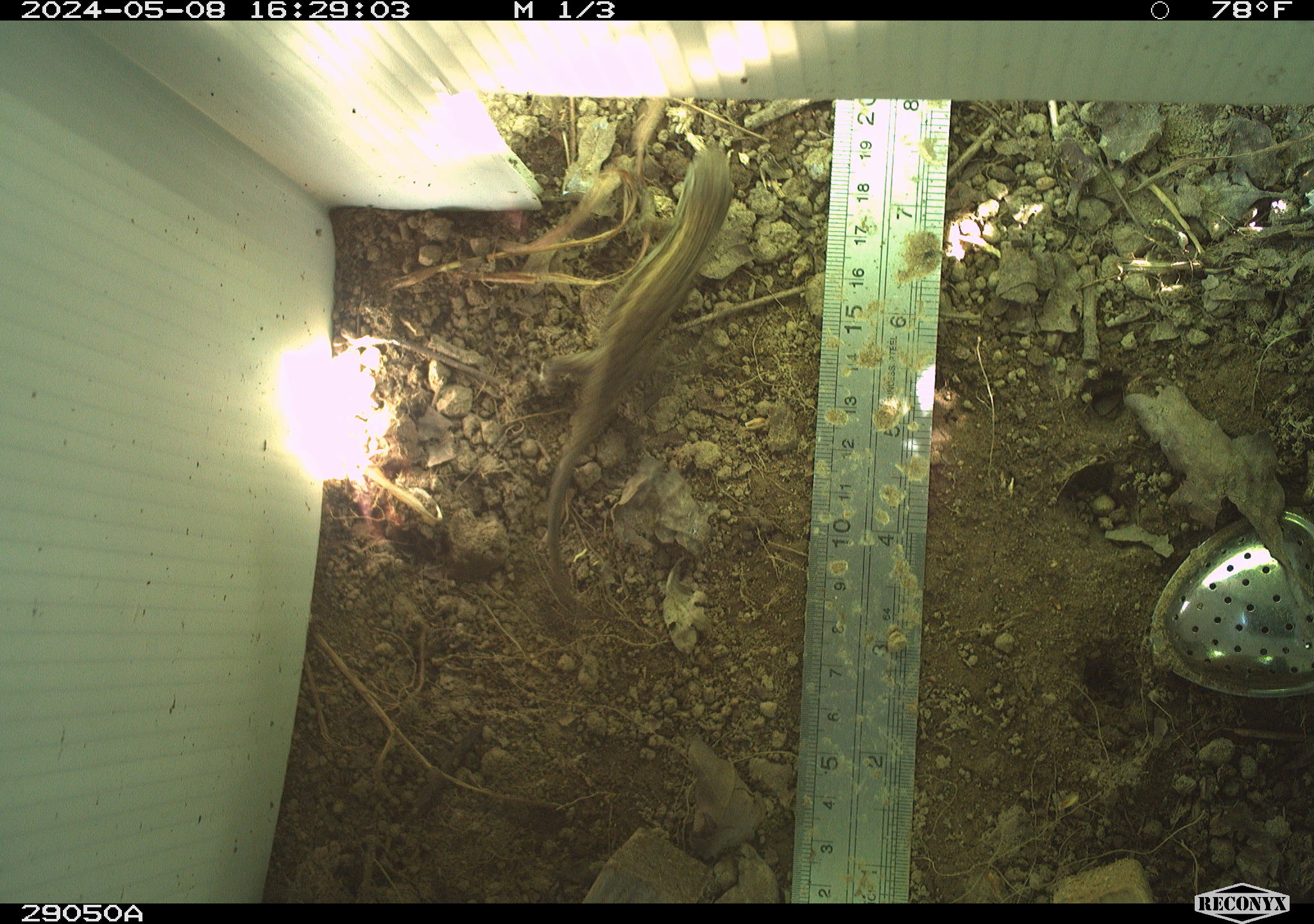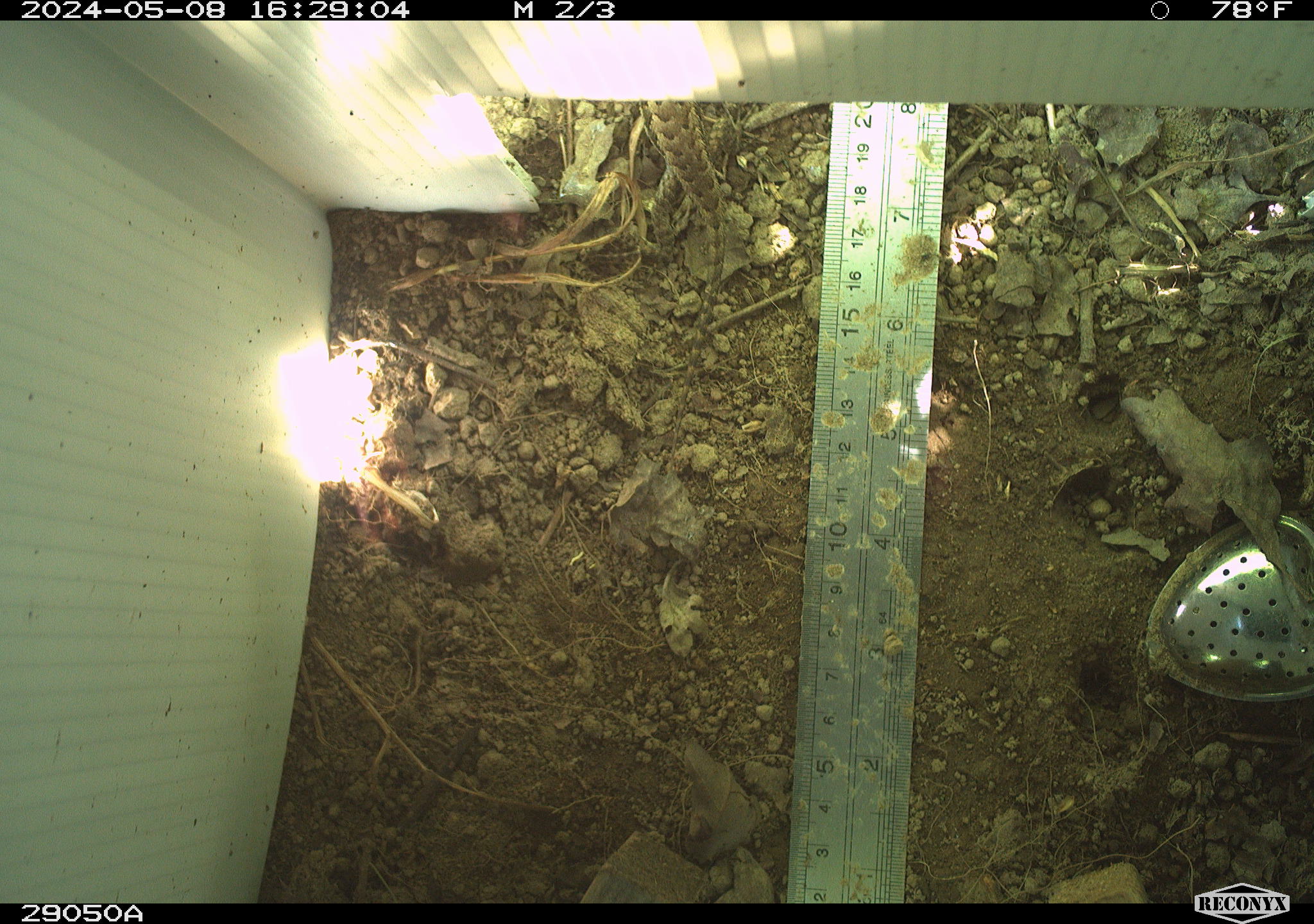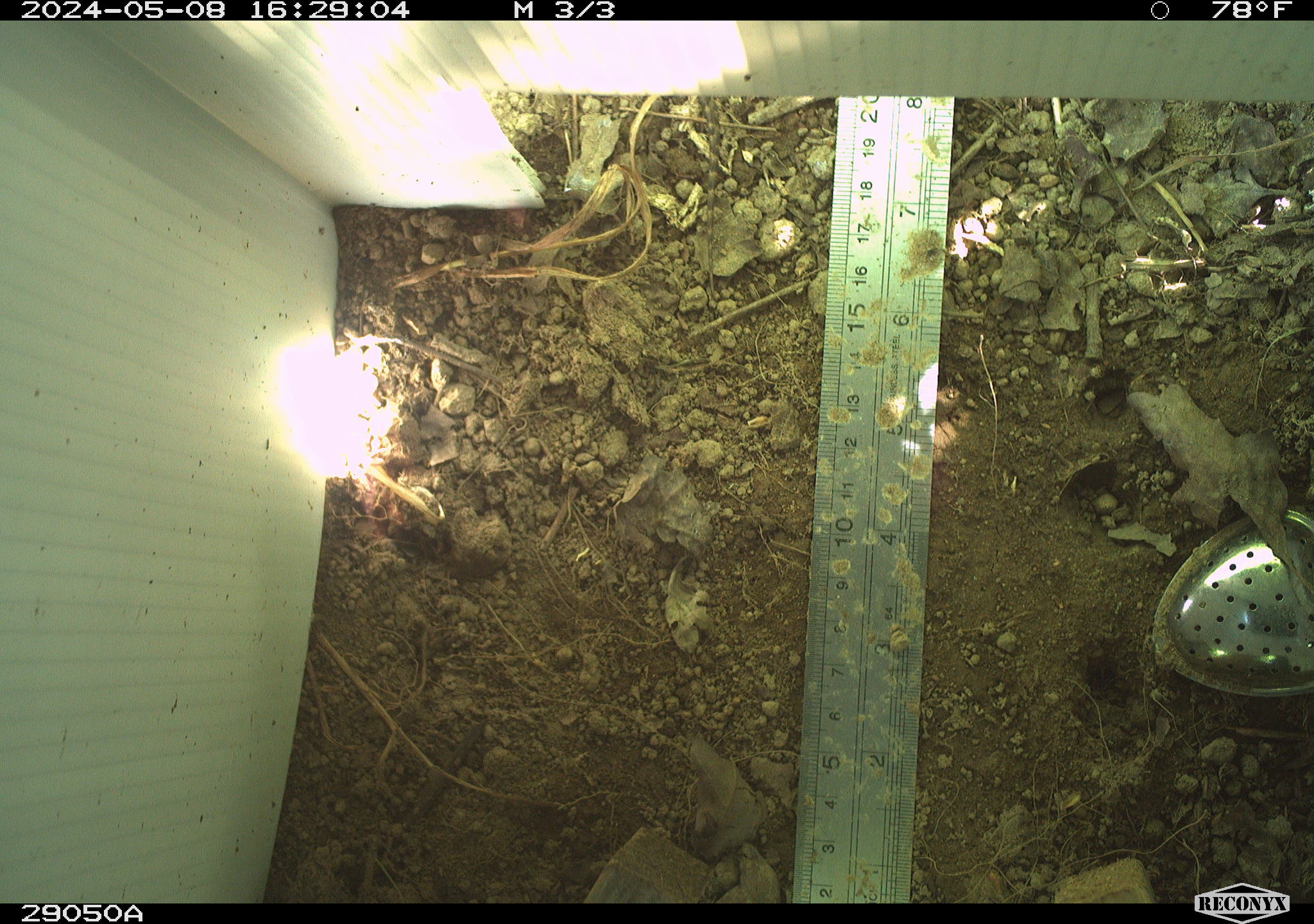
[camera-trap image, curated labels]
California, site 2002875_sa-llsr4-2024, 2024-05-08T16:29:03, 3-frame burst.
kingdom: Animalia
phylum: Chordata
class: Reptilia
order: Squamata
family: Phrynosomatidae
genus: Sceloporus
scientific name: Sceloporus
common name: spiny lizards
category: sceloporus species